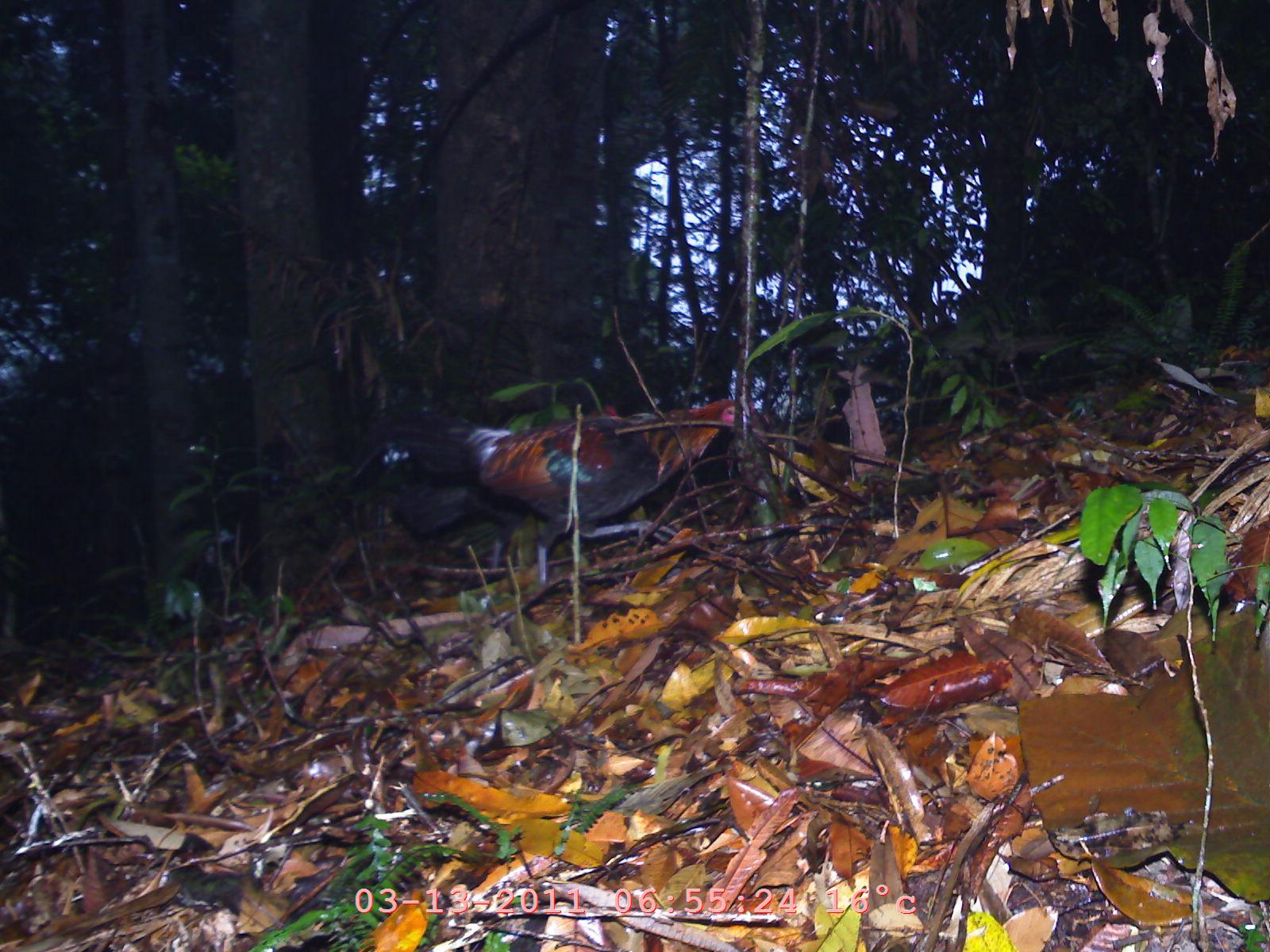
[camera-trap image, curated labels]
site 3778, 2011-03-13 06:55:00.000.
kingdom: Animalia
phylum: Chordata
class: Aves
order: Galliformes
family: Phasianidae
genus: Gallus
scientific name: Gallus gallus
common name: red junglefowl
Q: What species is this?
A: Gallus gallus (red junglefowl).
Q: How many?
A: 2.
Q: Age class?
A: Adult.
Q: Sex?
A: Male.